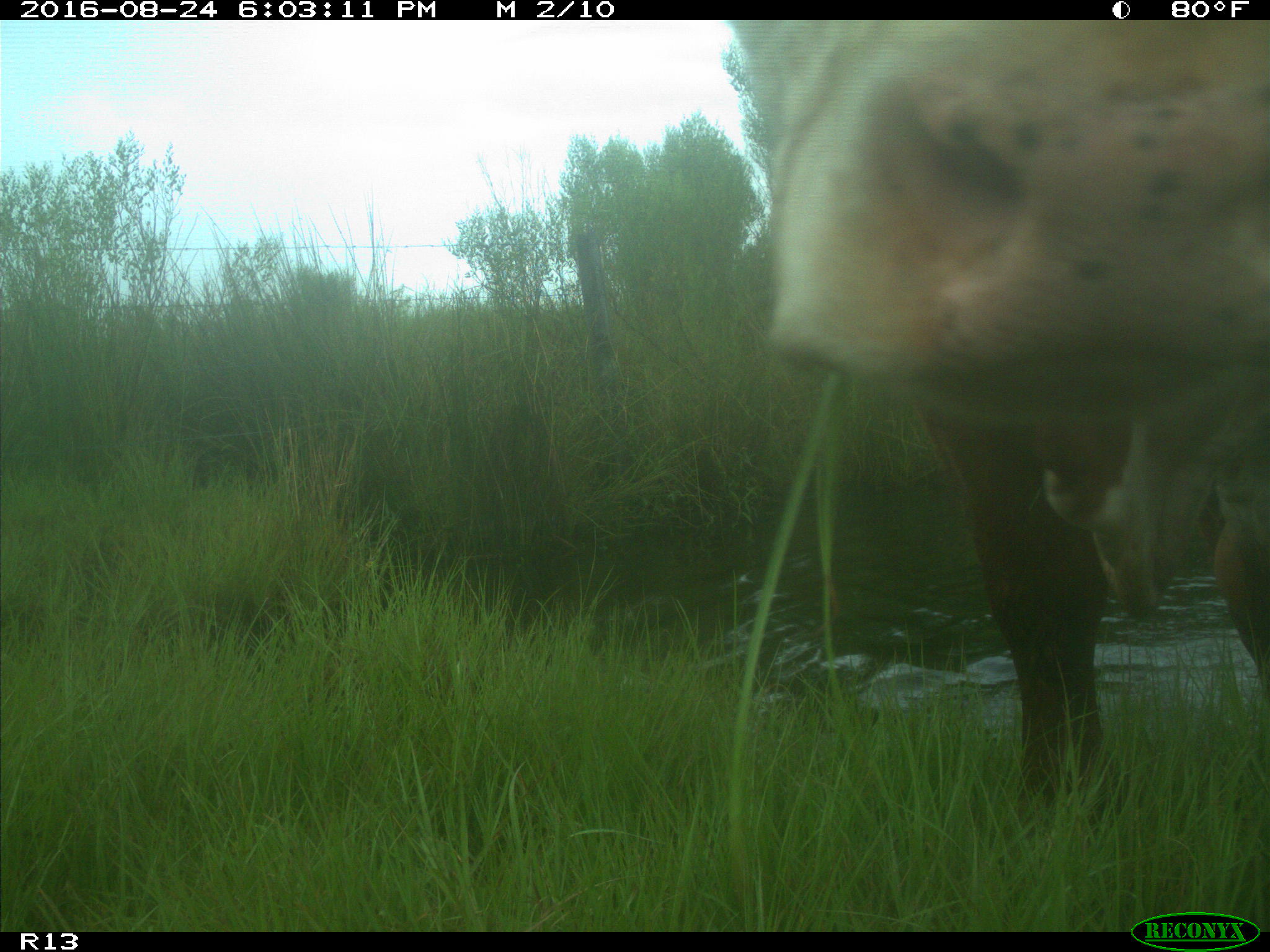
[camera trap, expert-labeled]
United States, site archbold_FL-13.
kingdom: Animalia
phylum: Chordata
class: Mammalia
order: Artiodactyla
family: Bovidae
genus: Bos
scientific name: Bos taurus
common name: domestic cow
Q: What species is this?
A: Bos taurus (domestic cow).